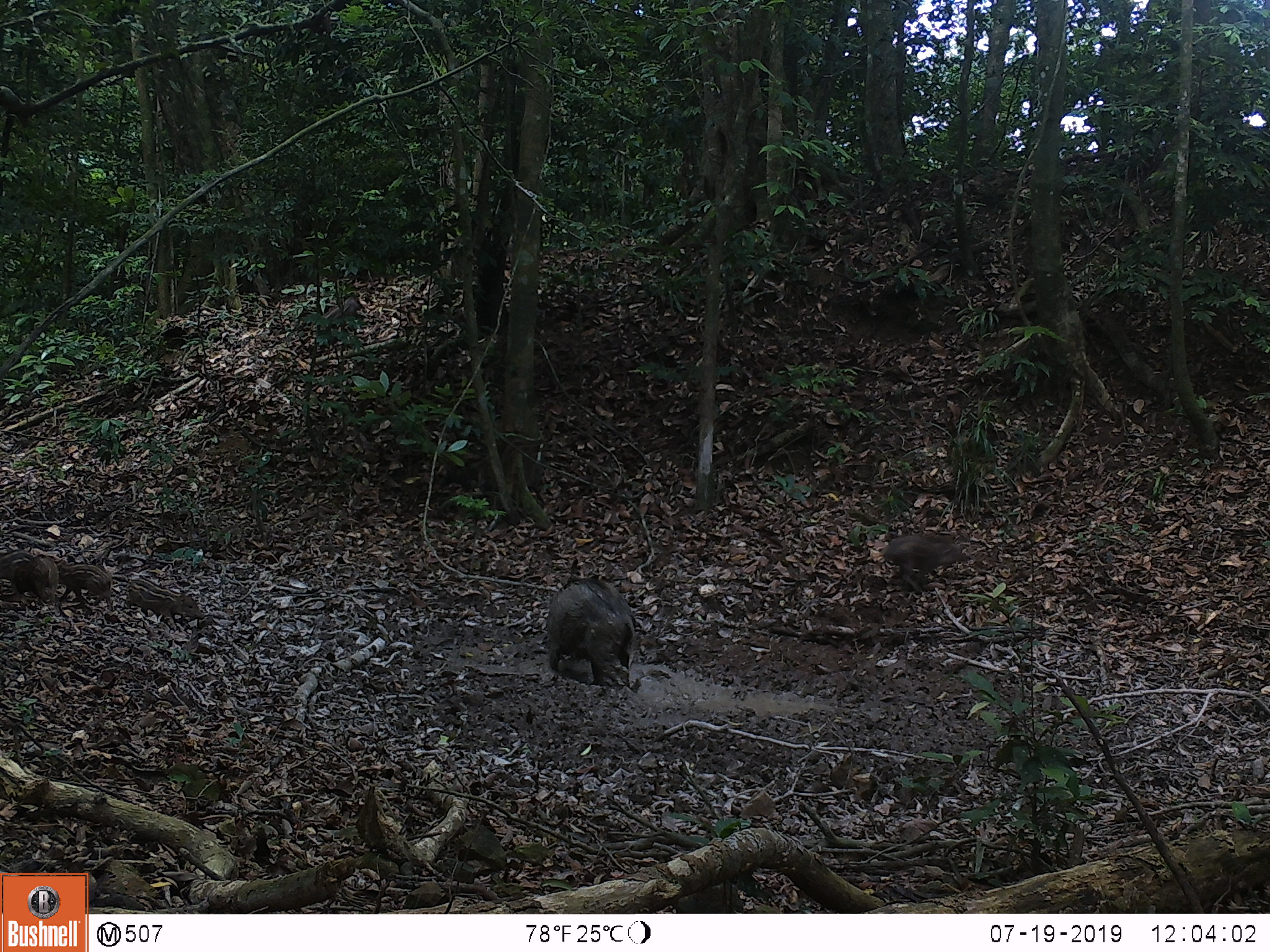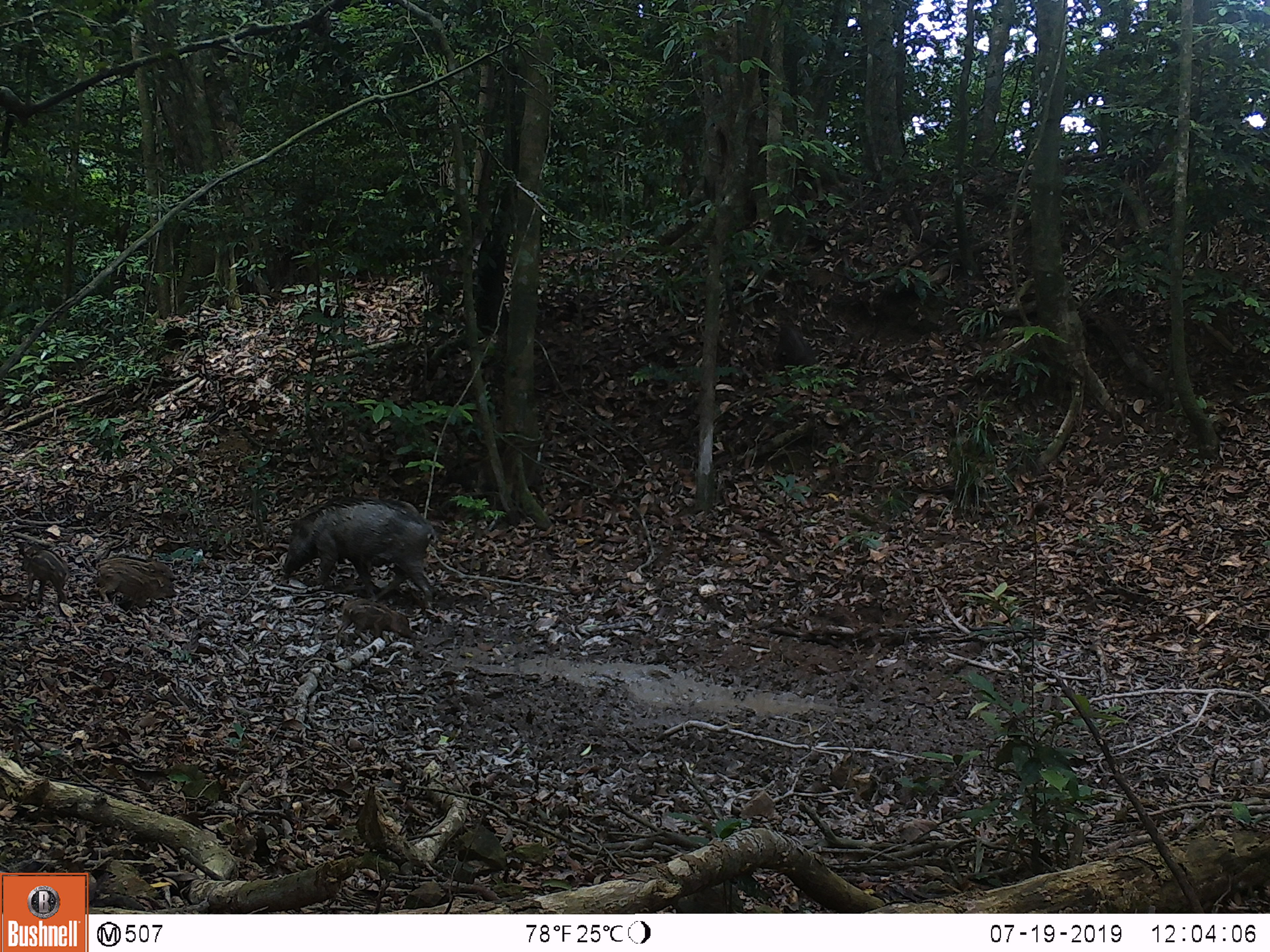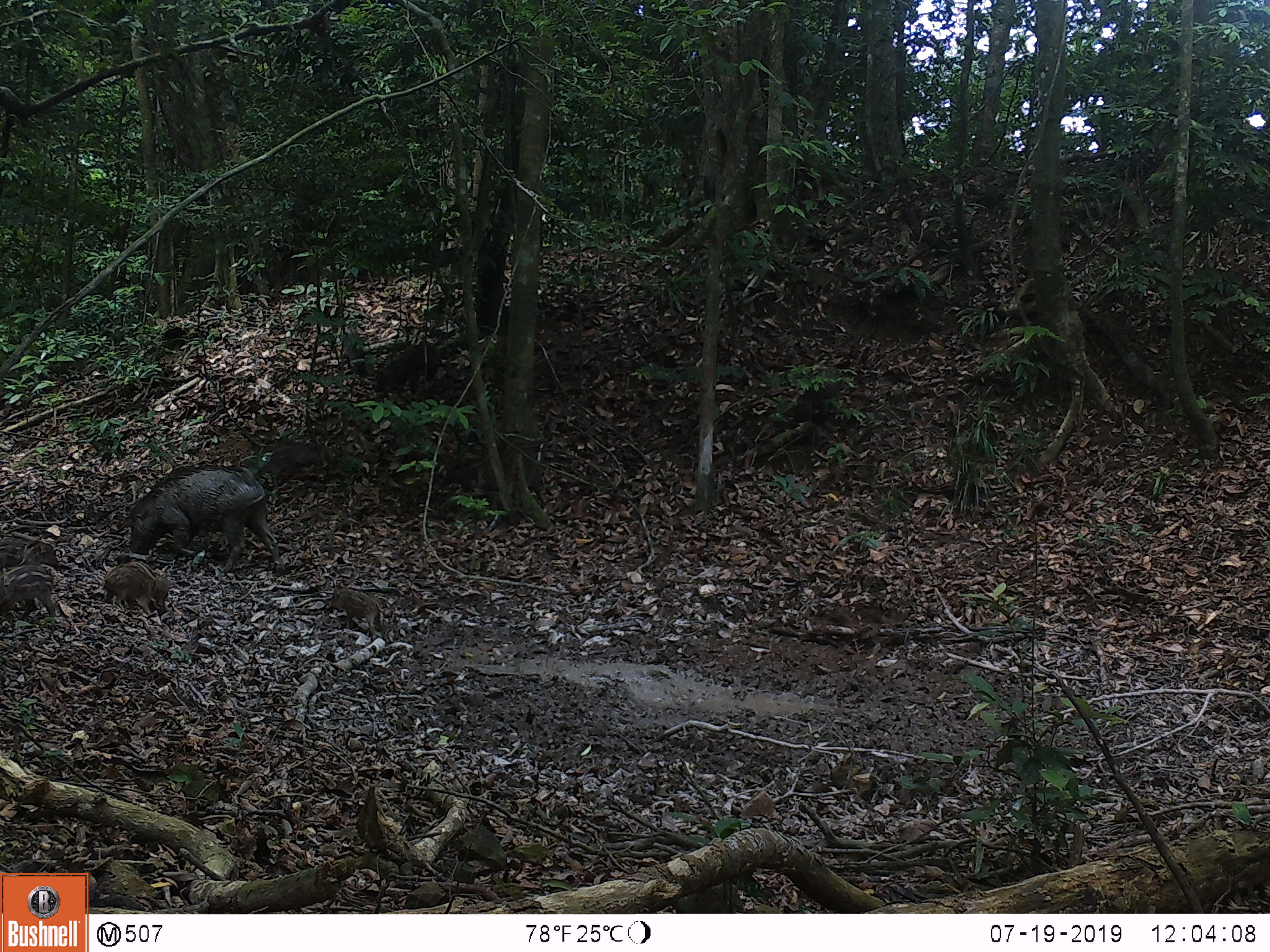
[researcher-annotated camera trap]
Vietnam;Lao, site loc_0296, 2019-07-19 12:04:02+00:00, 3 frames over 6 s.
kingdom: Animalia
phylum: Chordata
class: Mammalia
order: Artiodactyla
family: Suidae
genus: Sus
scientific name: Sus scrofa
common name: eurasian wild pig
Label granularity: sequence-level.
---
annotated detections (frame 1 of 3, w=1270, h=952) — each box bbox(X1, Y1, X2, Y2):
eurasian wild pig: bbox(544, 574, 637, 690); bbox(881, 532, 970, 595); bbox(125, 577, 205, 630); bbox(56, 560, 112, 610); bbox(13, 555, 59, 606); bbox(1, 549, 36, 591)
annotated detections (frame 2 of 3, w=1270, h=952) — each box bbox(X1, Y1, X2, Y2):
eurasian wild pig: bbox(282, 494, 438, 609); bbox(334, 597, 413, 647); bbox(95, 561, 177, 609); bbox(17, 542, 72, 604); bbox(772, 318, 819, 371); bbox(95, 555, 177, 584)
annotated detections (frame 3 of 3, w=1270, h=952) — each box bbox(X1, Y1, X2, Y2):
eurasian wild pig: bbox(117, 464, 285, 577); bbox(251, 440, 346, 491); bbox(99, 560, 171, 615); bbox(0, 563, 57, 632); bbox(372, 343, 441, 395); bbox(324, 585, 386, 640); bbox(0, 537, 61, 578); bbox(340, 340, 371, 384)